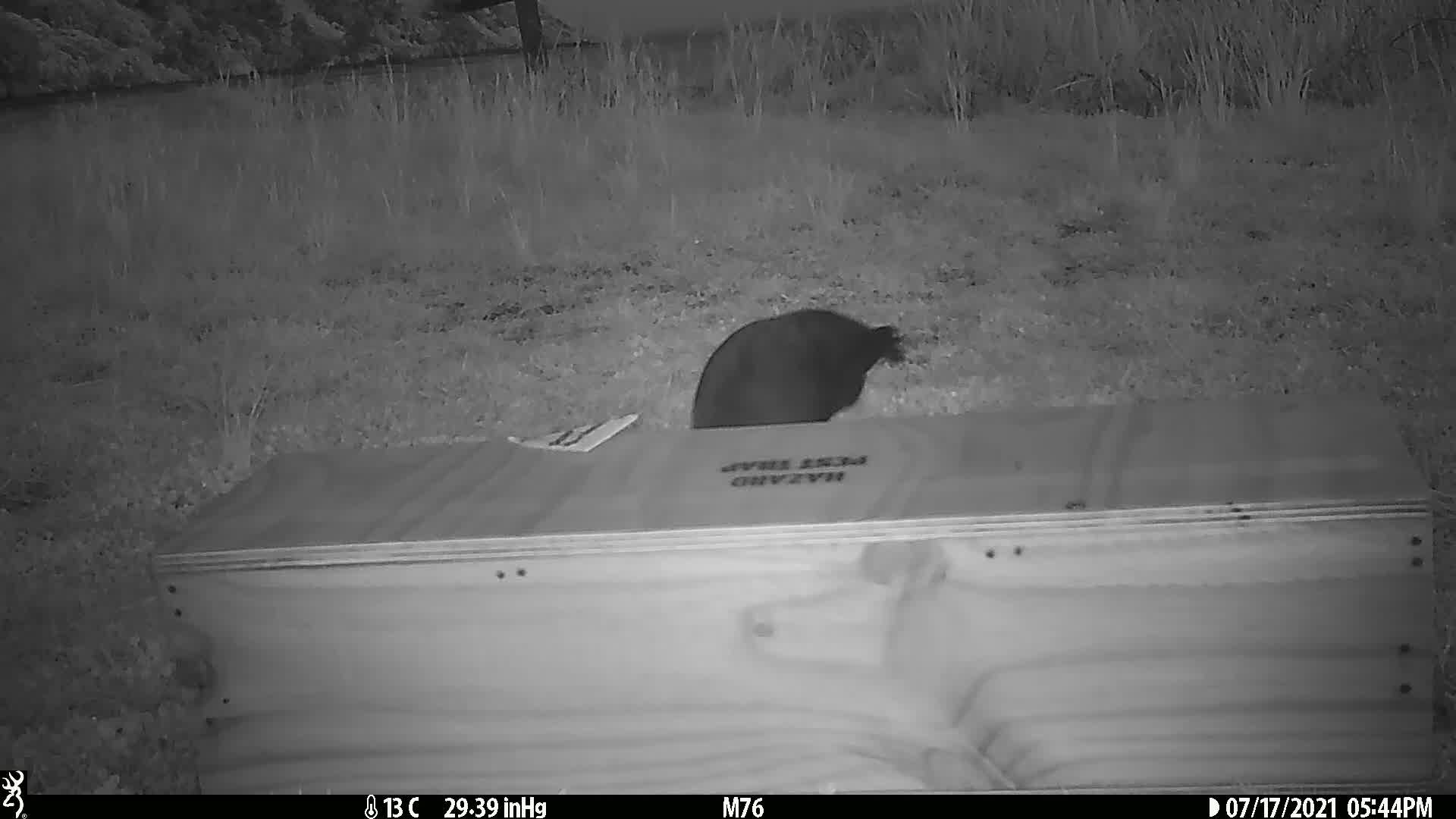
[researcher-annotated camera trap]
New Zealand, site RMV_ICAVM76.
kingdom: Animalia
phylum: Chordata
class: Aves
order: Gruiformes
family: Rallidae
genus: Porphyrio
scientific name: Porphyrio melanotus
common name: australasian swamphen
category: pukeko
Pukeko (australasian swamphen) (Porphyrio melanotus).